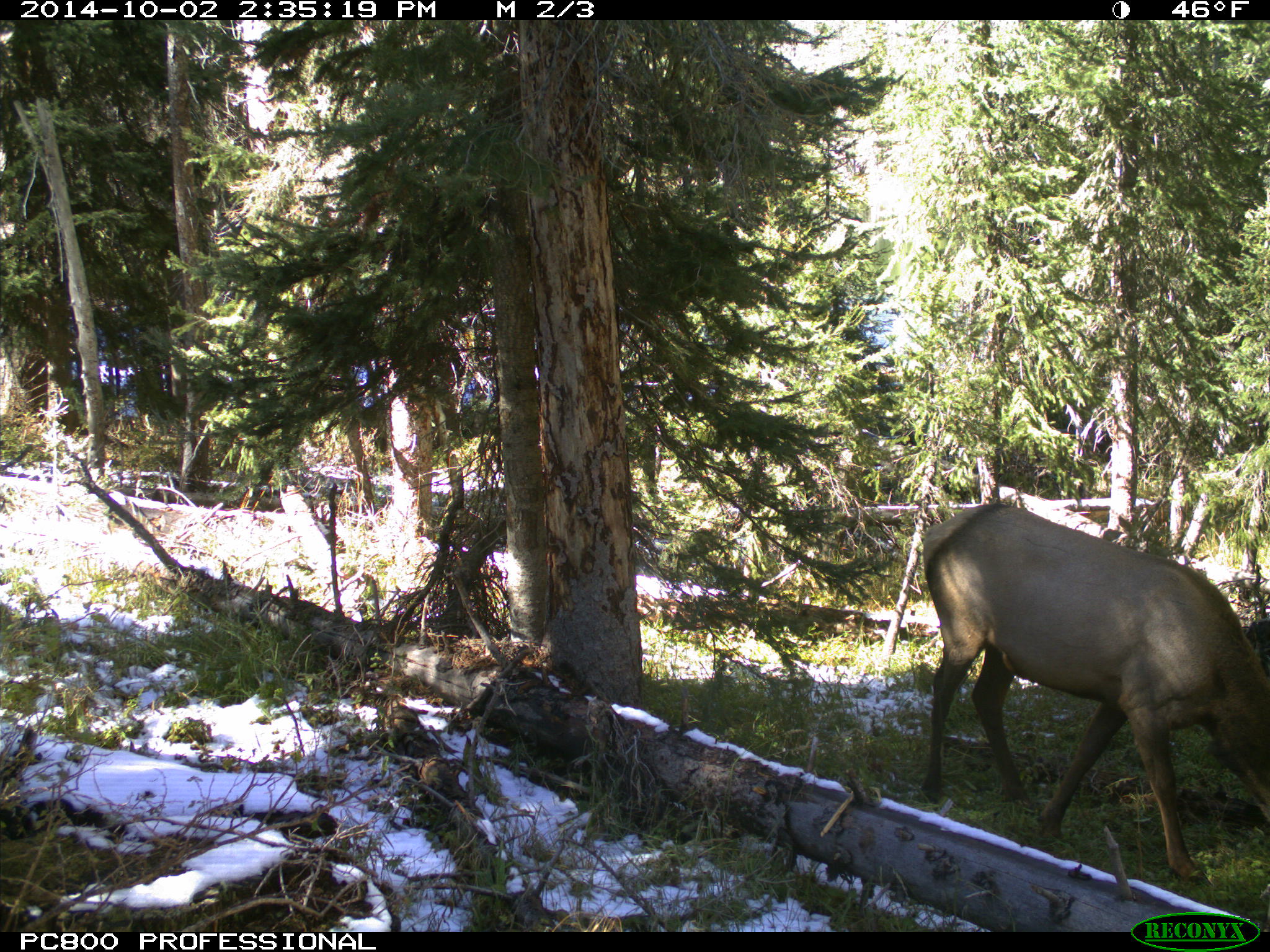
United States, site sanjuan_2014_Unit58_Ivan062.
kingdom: Animalia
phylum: Chordata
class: Mammalia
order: Artiodactyla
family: Cervidae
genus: Cervus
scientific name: Cervus elaphus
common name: red deer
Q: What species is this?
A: Cervus elaphus (red deer).